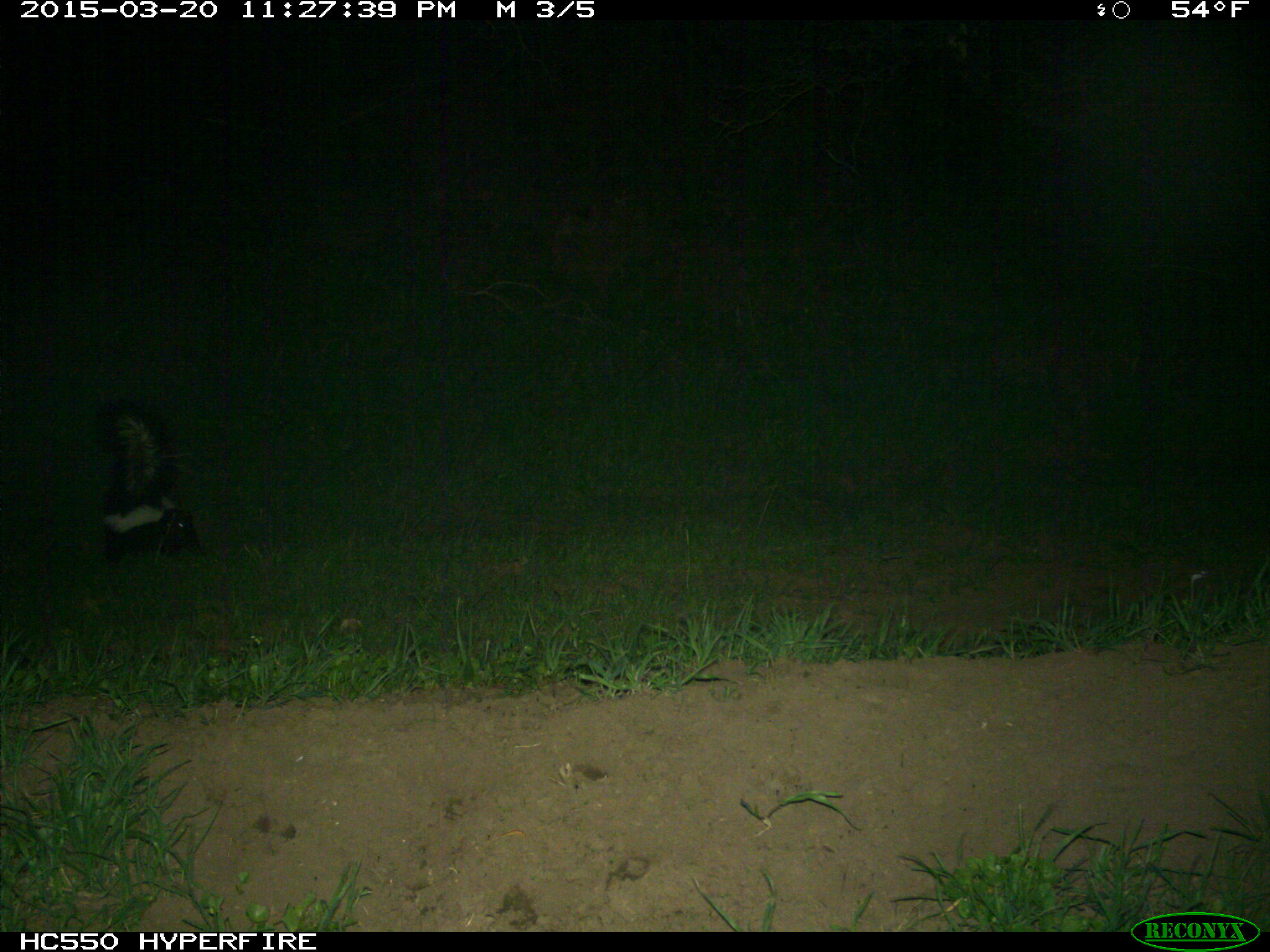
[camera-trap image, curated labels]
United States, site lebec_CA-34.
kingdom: Animalia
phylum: Chordata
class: Mammalia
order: Carnivora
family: Mephitidae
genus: Mephitis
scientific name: Mephitis mephitis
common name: striped skunk